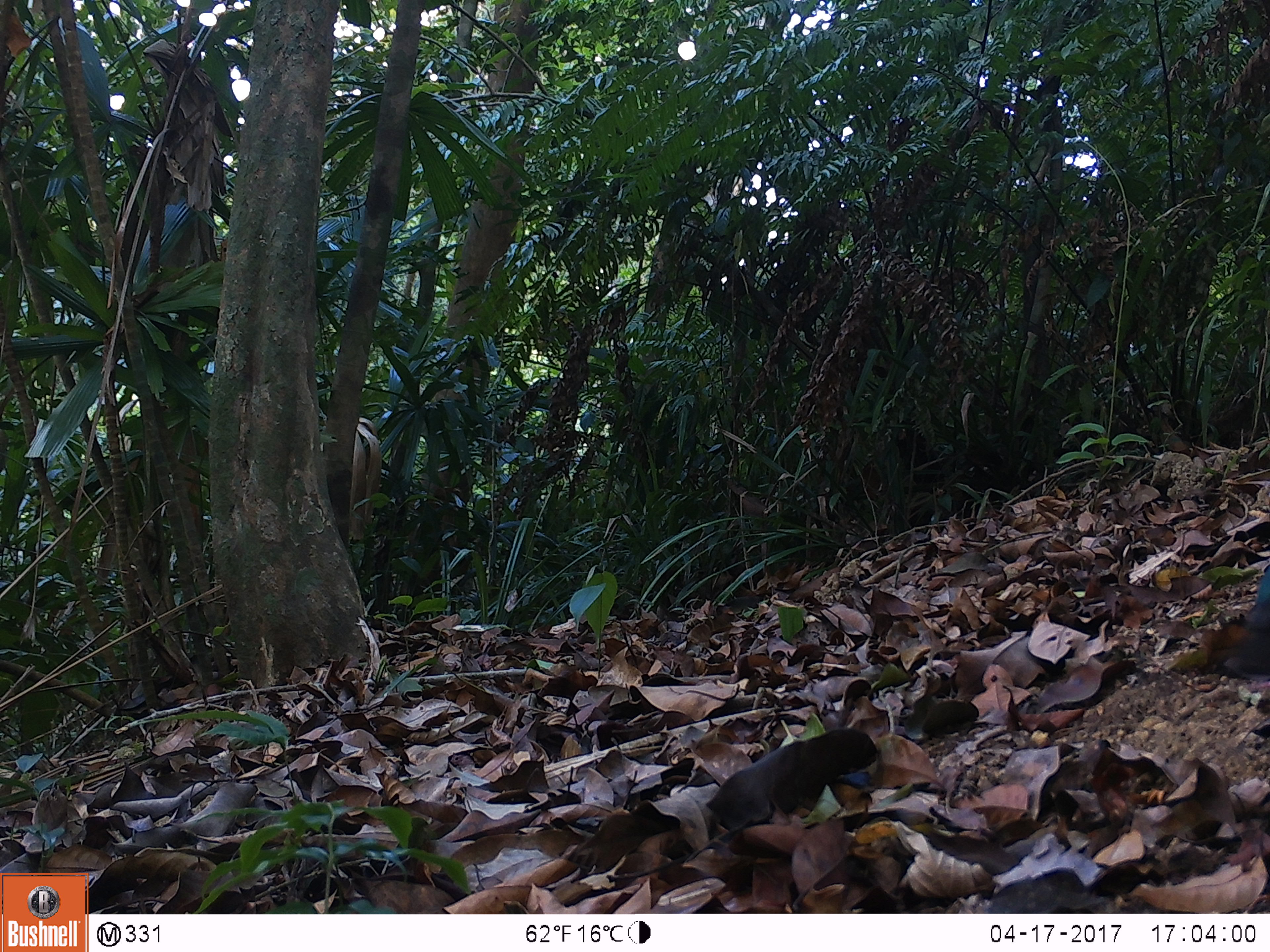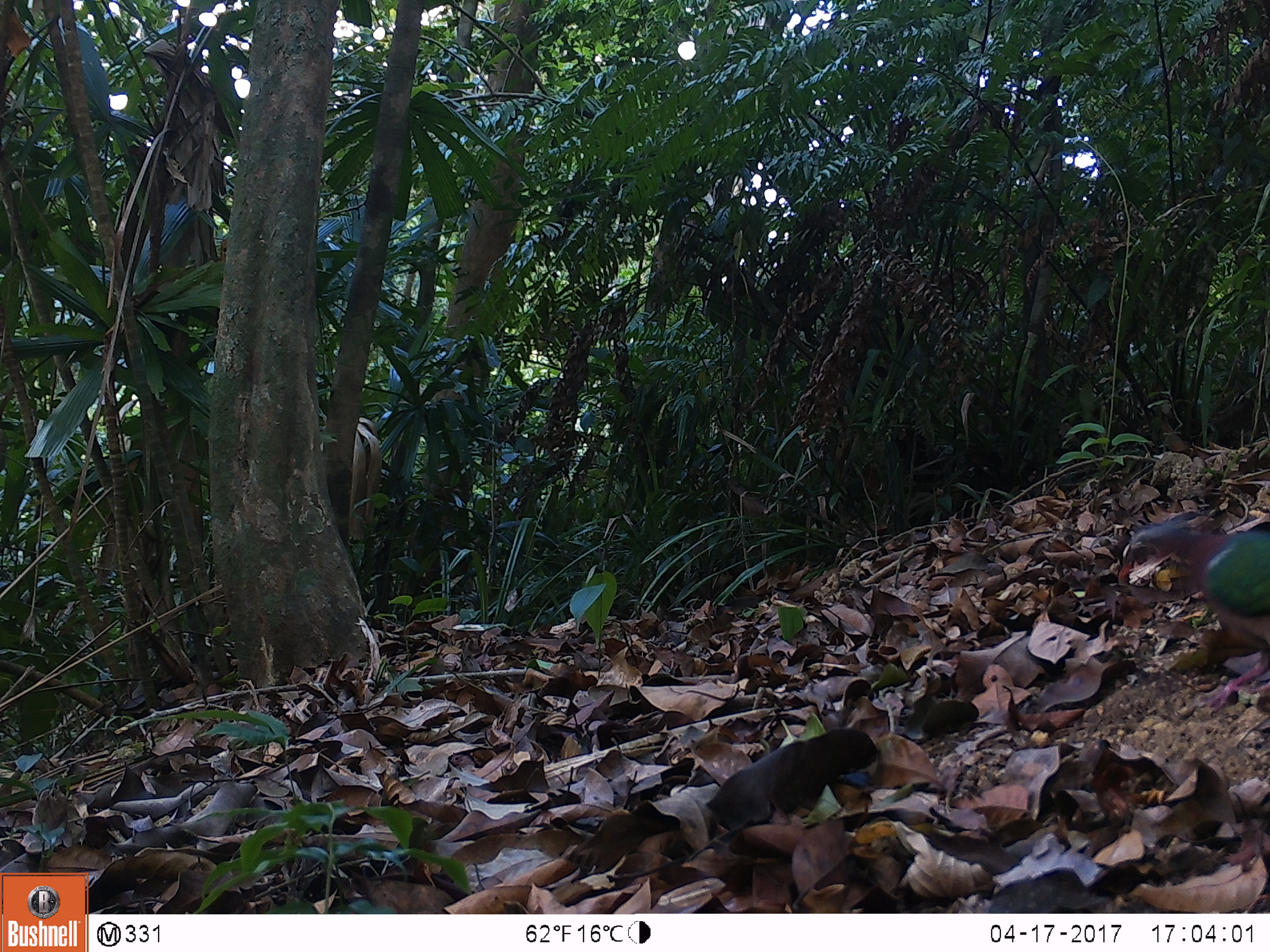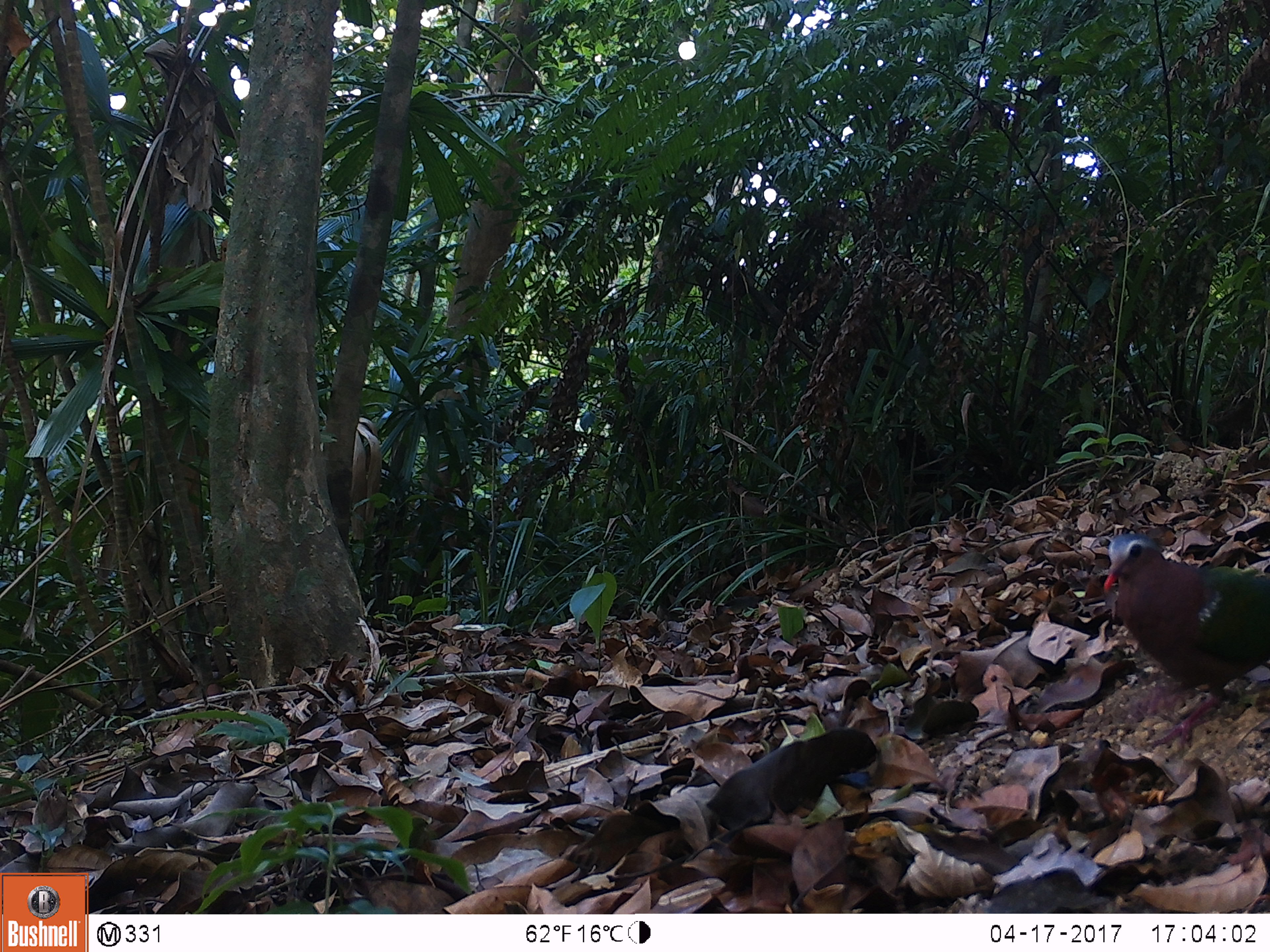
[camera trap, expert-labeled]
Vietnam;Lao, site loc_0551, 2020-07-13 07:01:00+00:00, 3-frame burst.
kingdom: Animalia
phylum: Chordata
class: Aves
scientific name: Aves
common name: bird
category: unidentified bird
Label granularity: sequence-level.